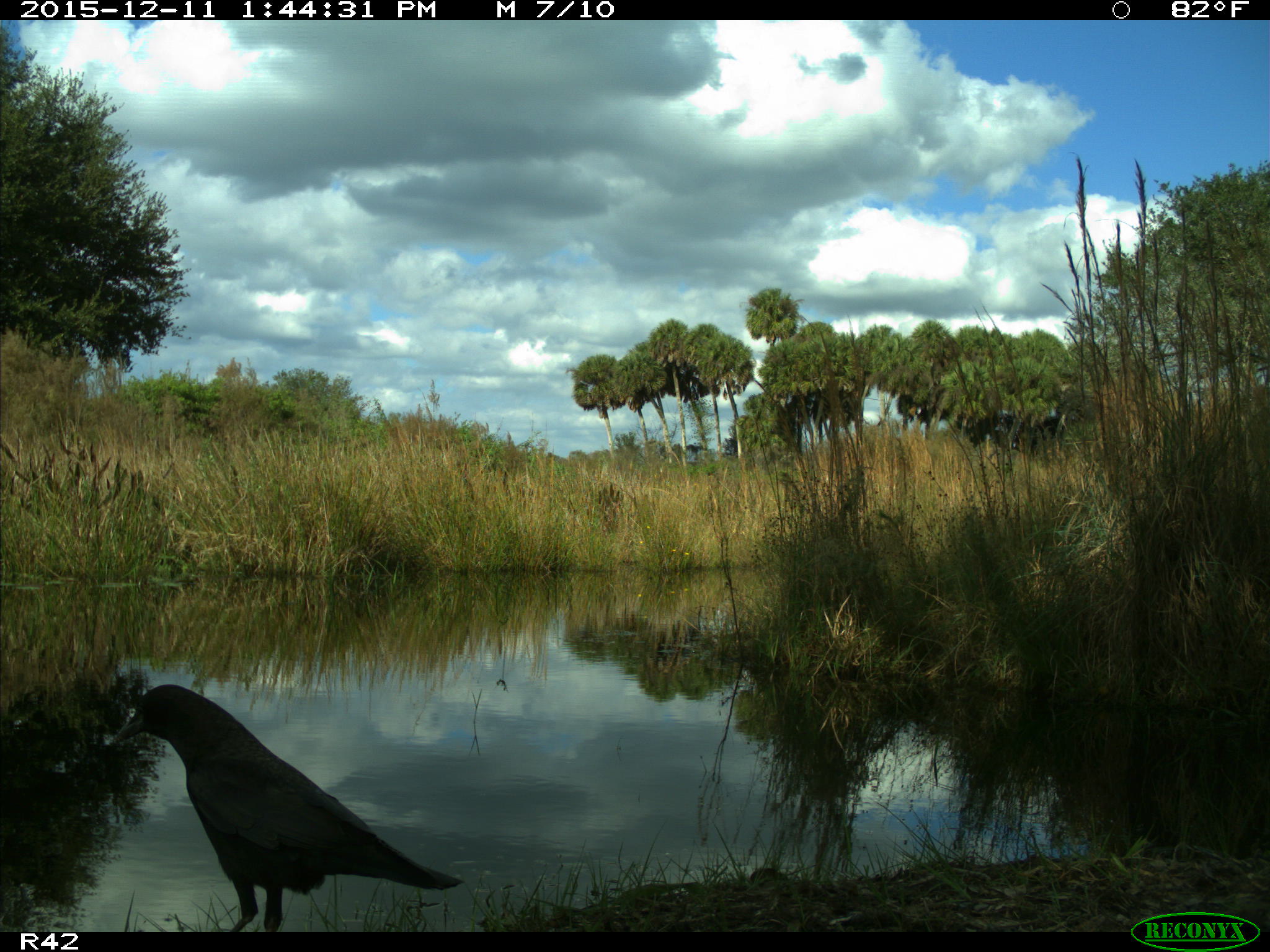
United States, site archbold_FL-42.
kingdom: Animalia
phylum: Chordata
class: Aves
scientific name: Aves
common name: birds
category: unidentified bird